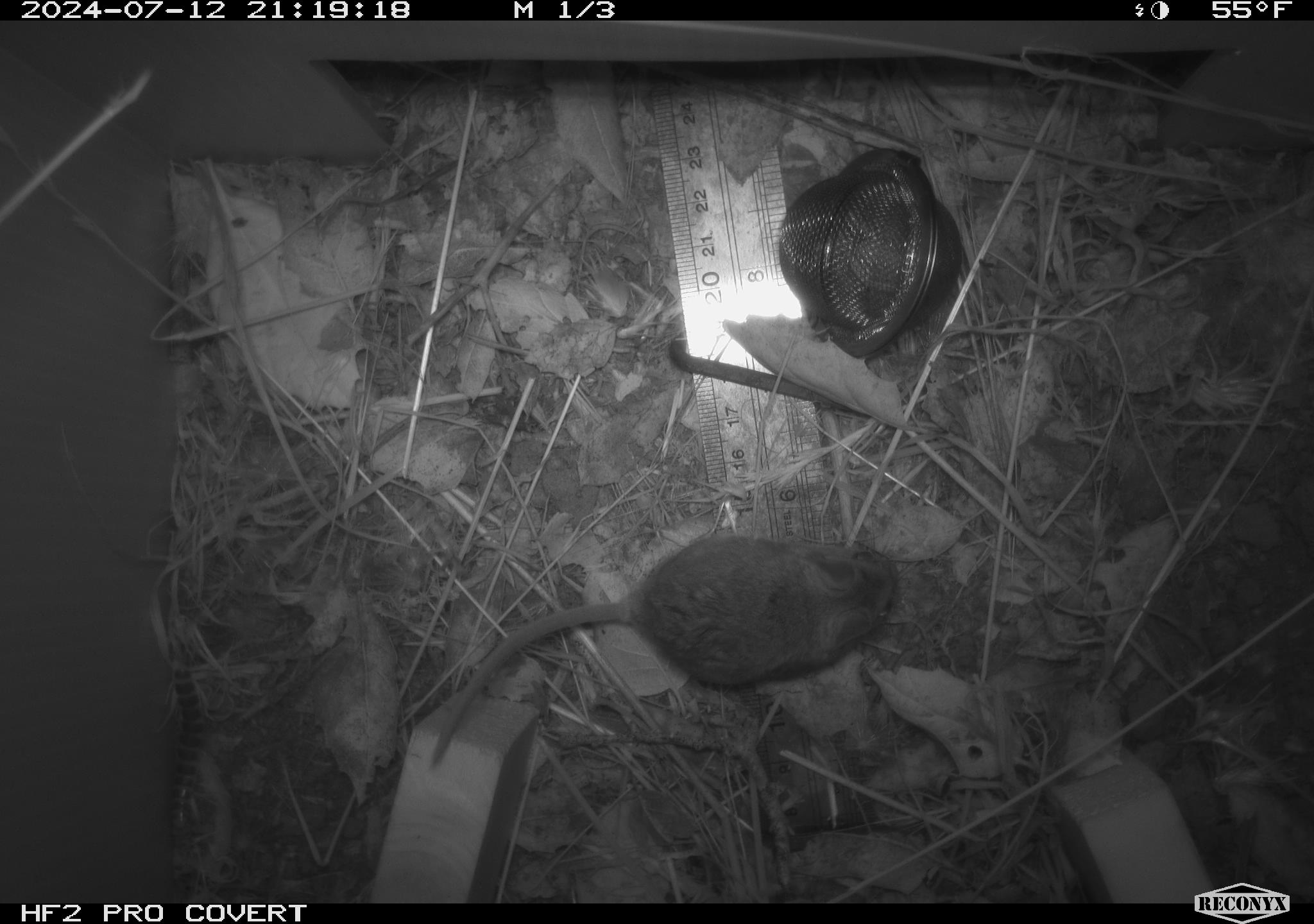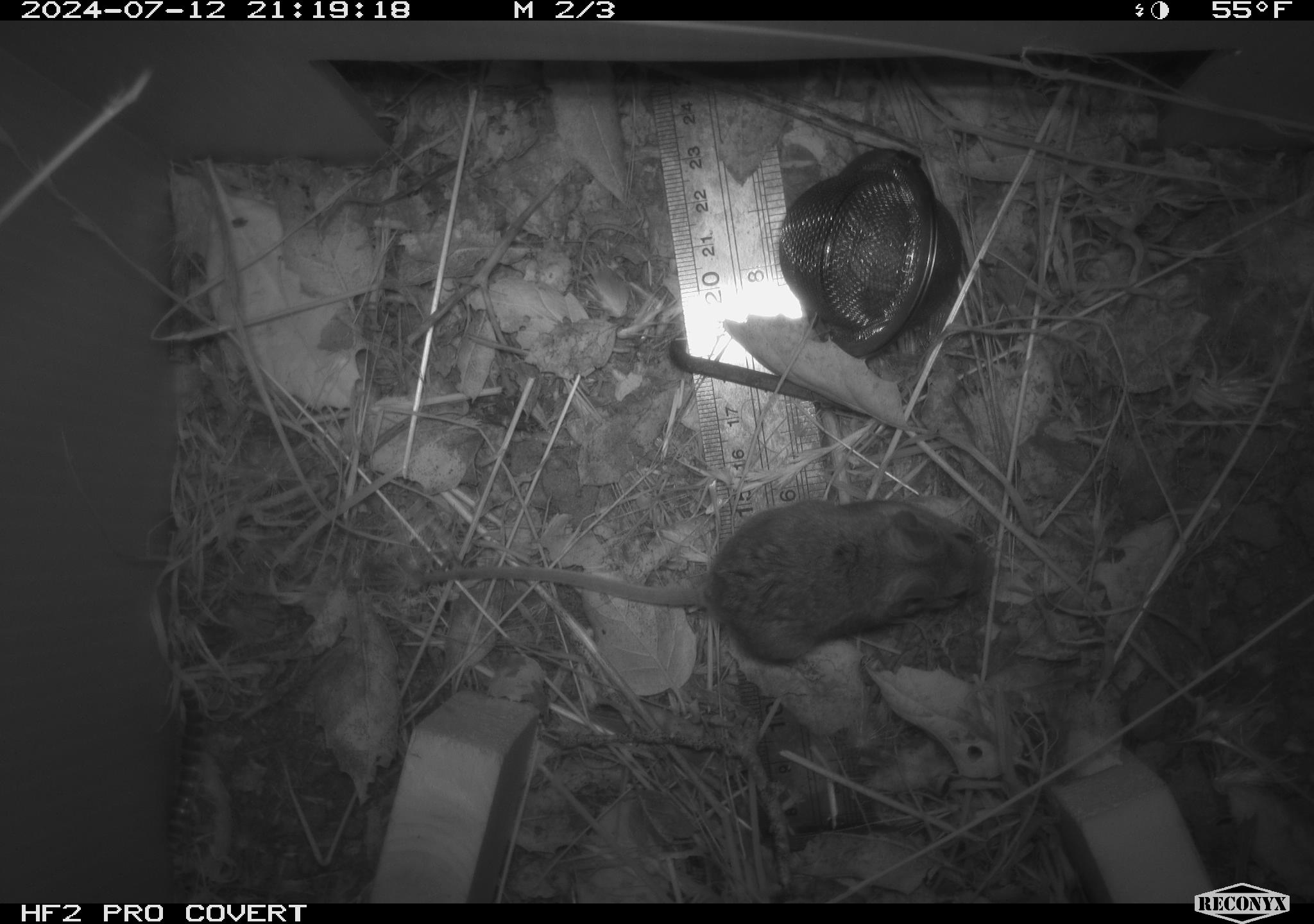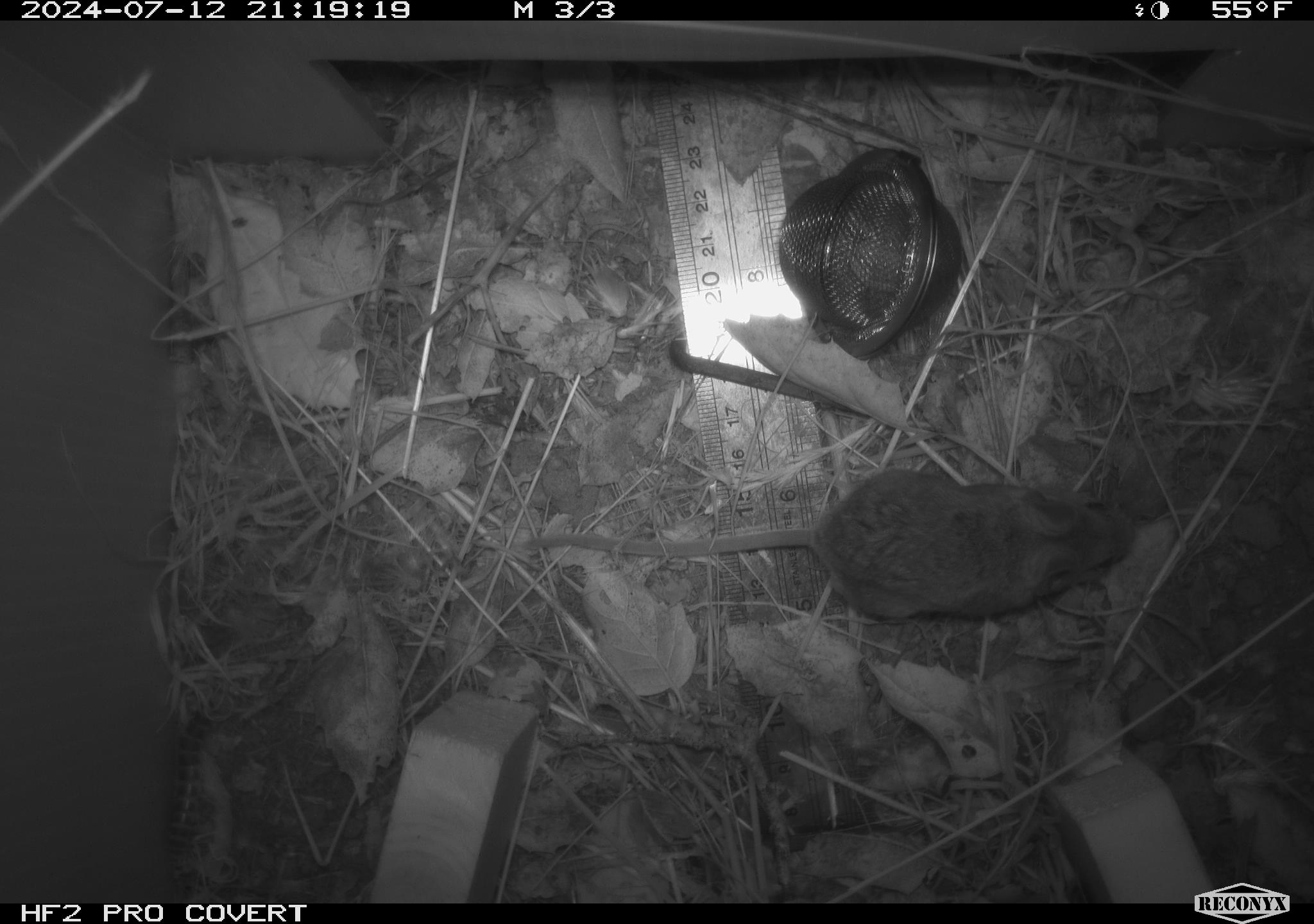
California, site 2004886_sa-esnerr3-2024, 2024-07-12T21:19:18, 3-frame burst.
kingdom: Animalia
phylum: Chordata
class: Mammalia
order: Rodentia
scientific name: Rodentia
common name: rodent